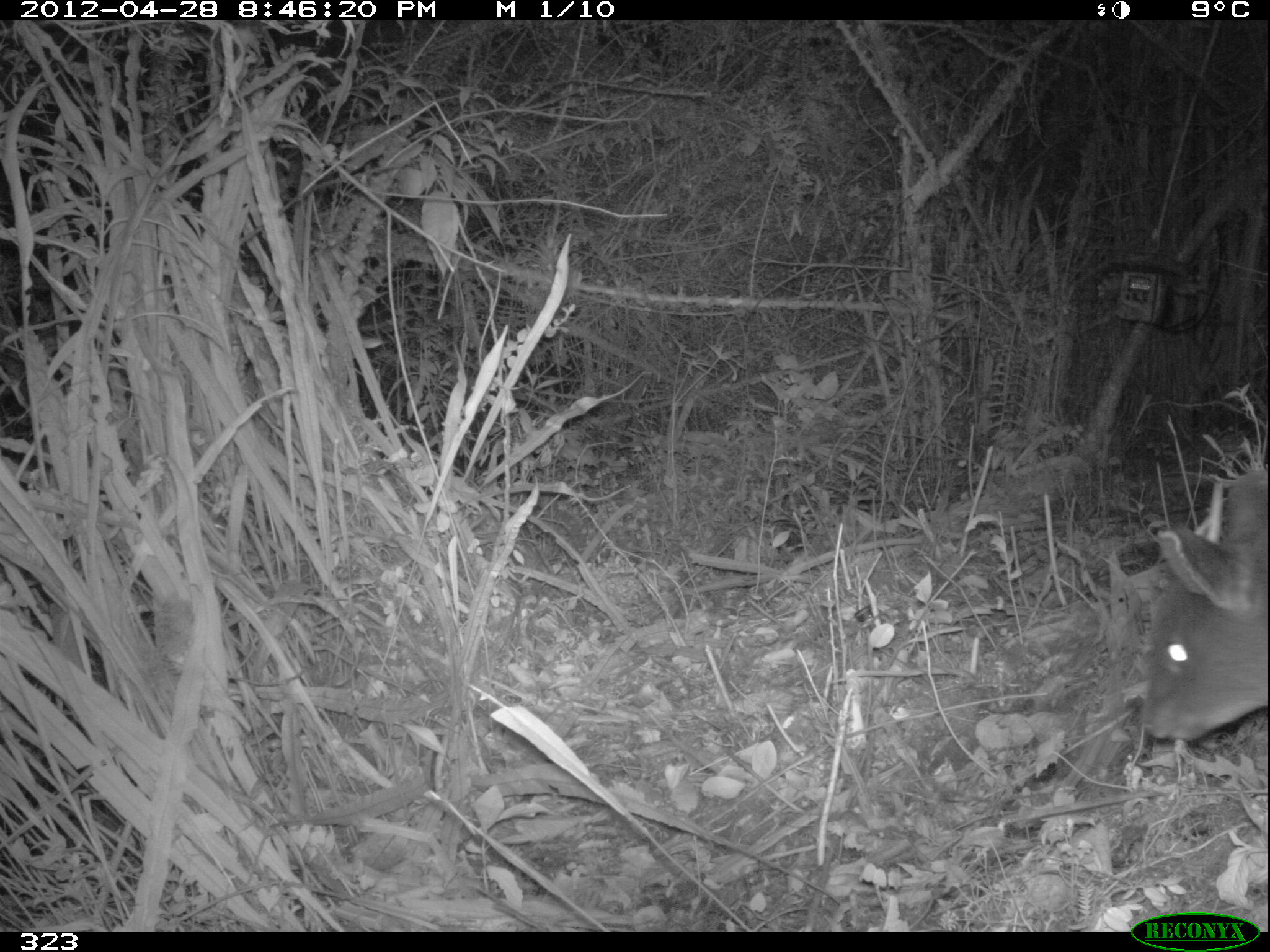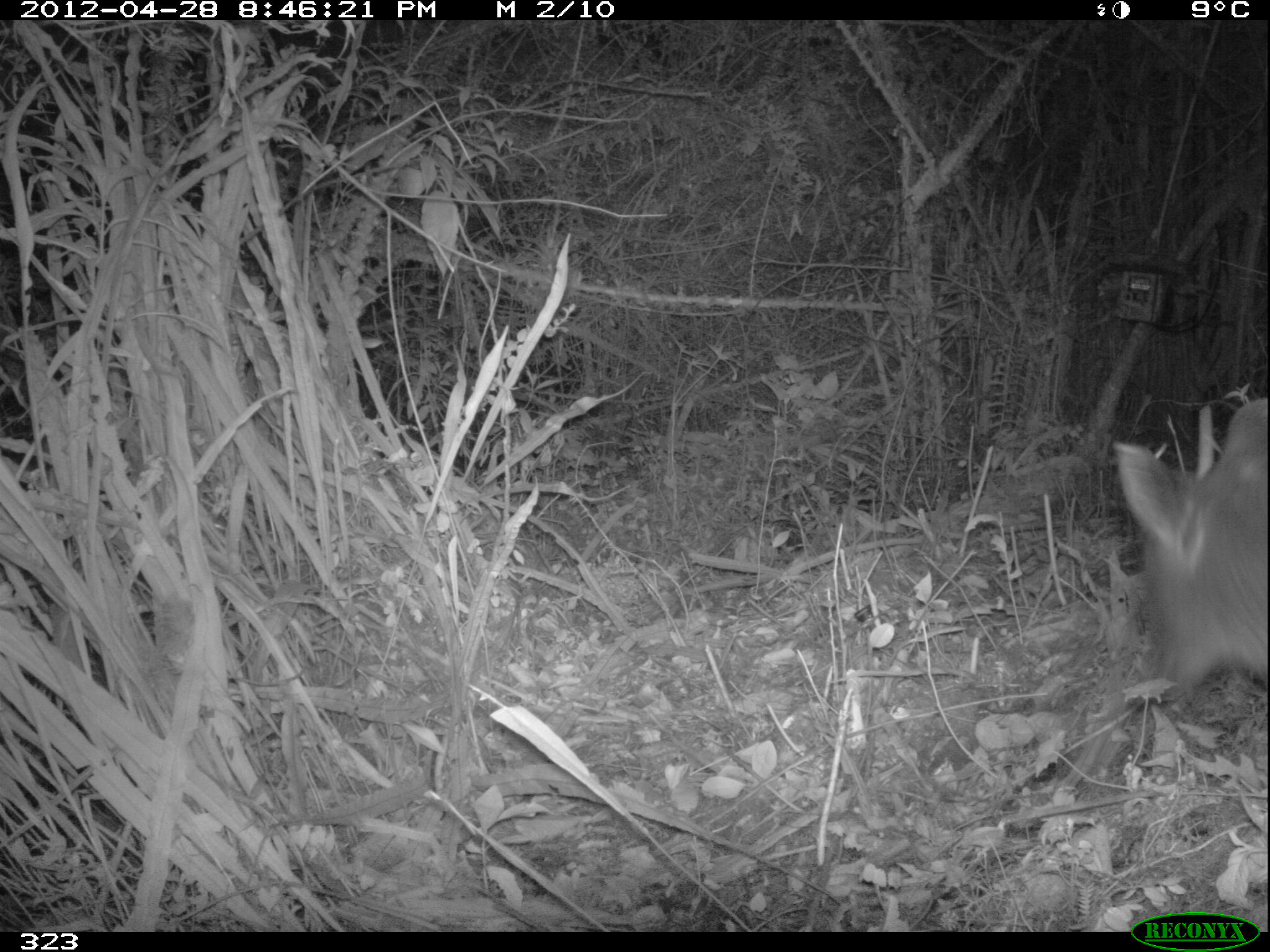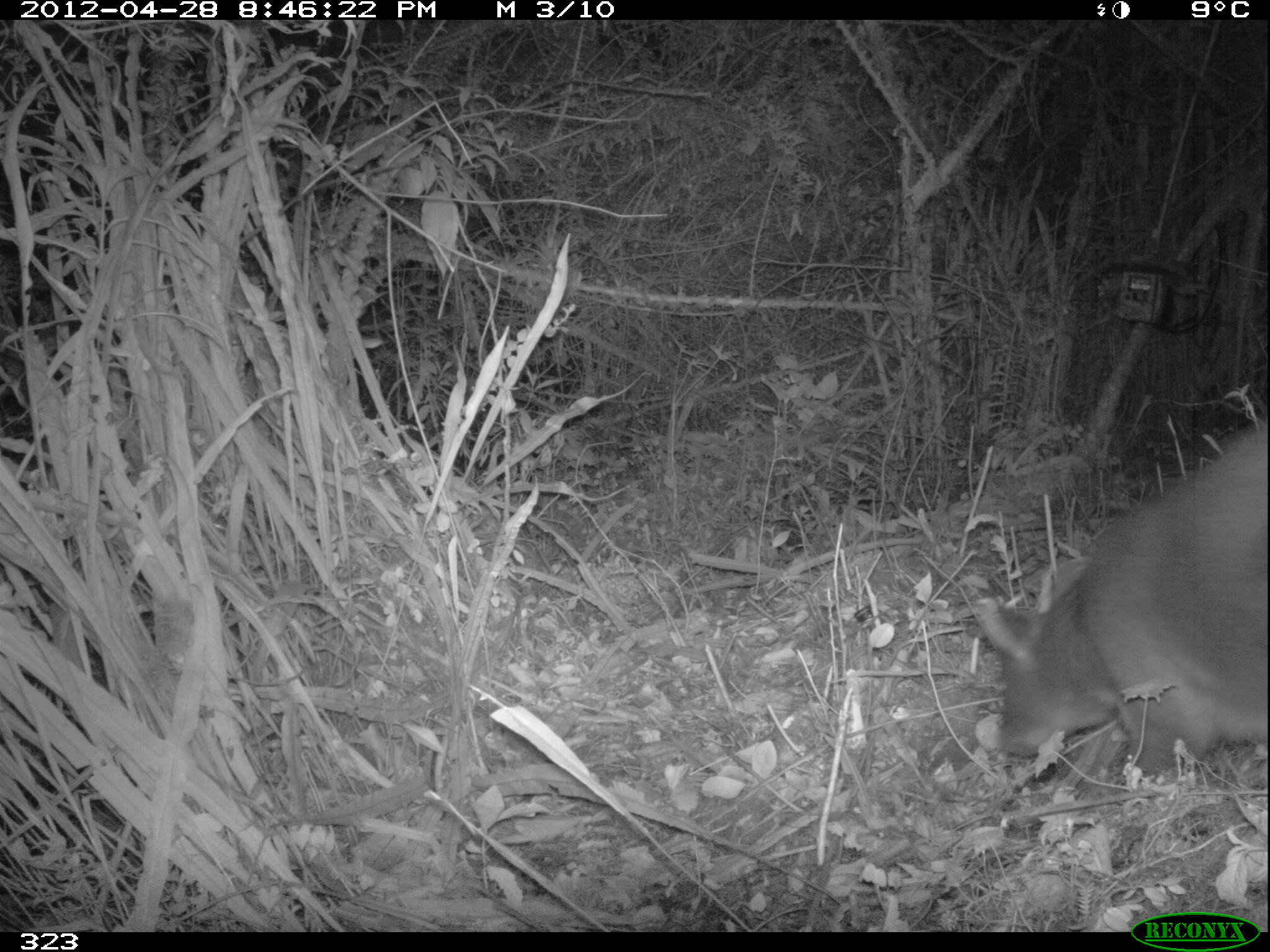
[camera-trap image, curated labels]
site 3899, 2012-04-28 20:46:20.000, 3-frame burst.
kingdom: Animalia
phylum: Chordata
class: Mammalia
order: Artiodactyla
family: Cervidae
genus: Mazama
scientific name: Mazama chunyi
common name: dwarf brocket